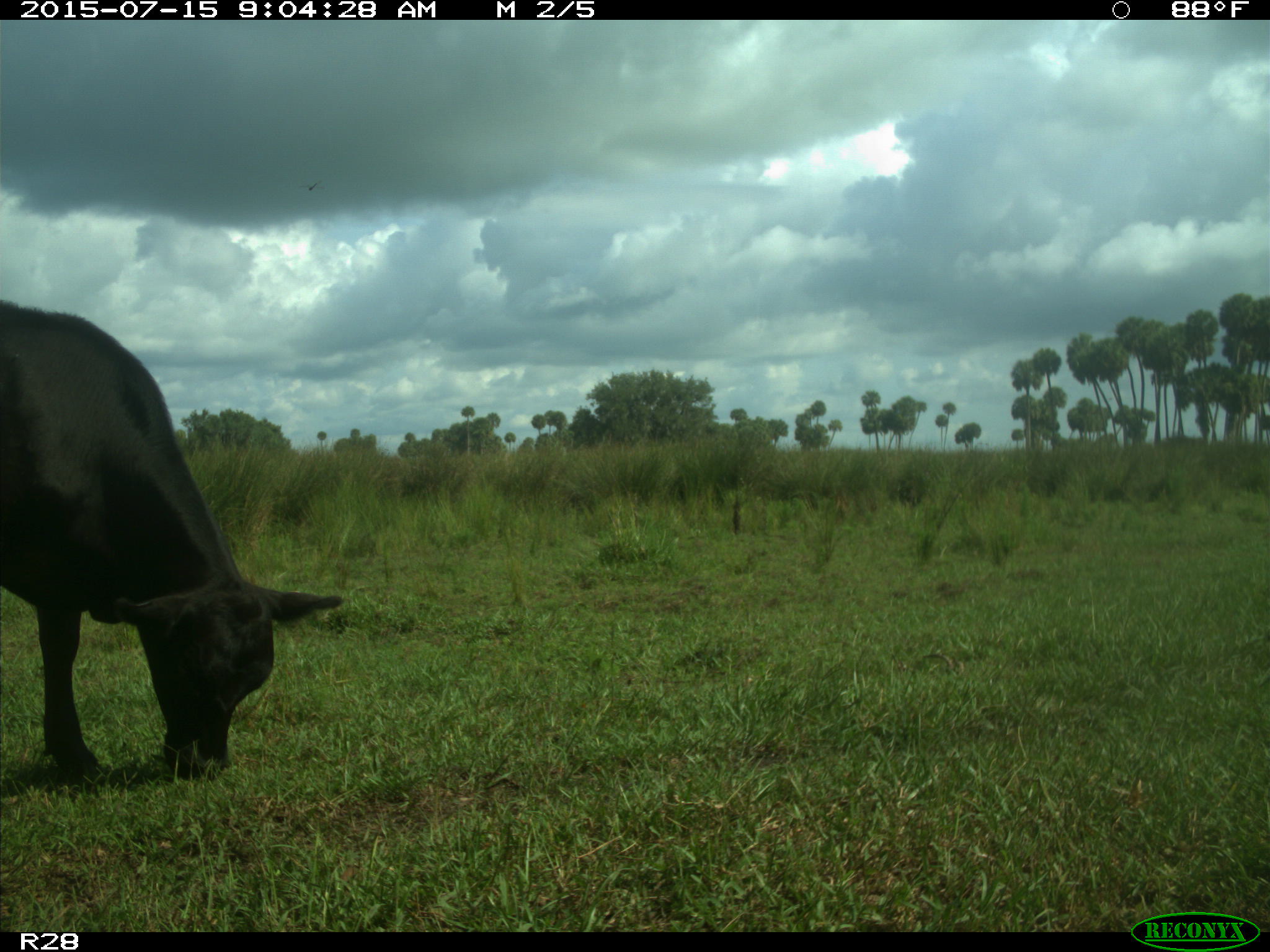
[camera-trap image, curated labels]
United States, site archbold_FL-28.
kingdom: Animalia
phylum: Chordata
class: Mammalia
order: Artiodactyla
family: Bovidae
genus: Bos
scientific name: Bos taurus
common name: domestic cow